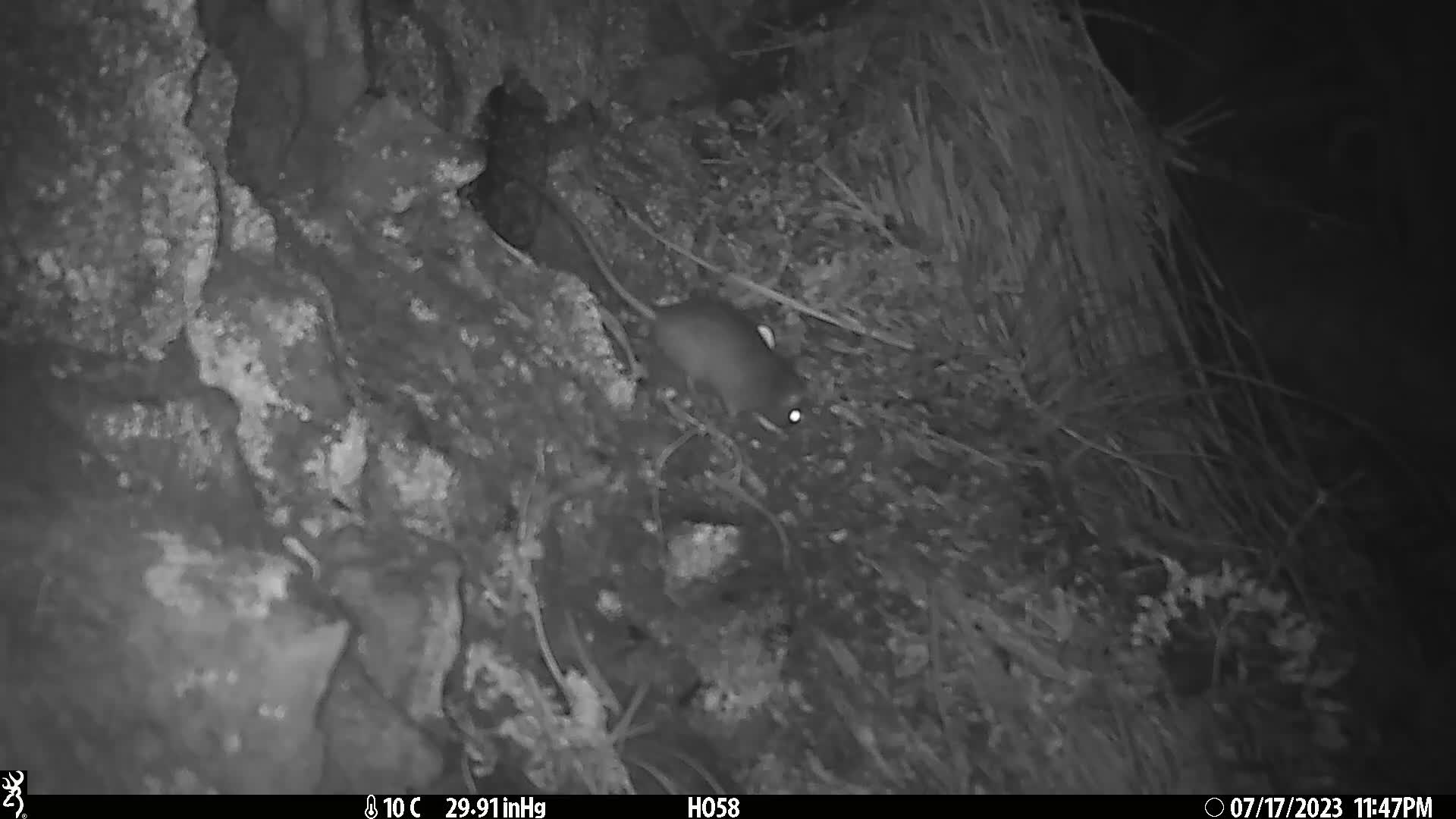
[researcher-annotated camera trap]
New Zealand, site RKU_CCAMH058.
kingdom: Animalia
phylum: Chordata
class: Mammalia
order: Rodentia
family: Muridae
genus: Rattus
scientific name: Rattus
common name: rat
Rat (Rattus).